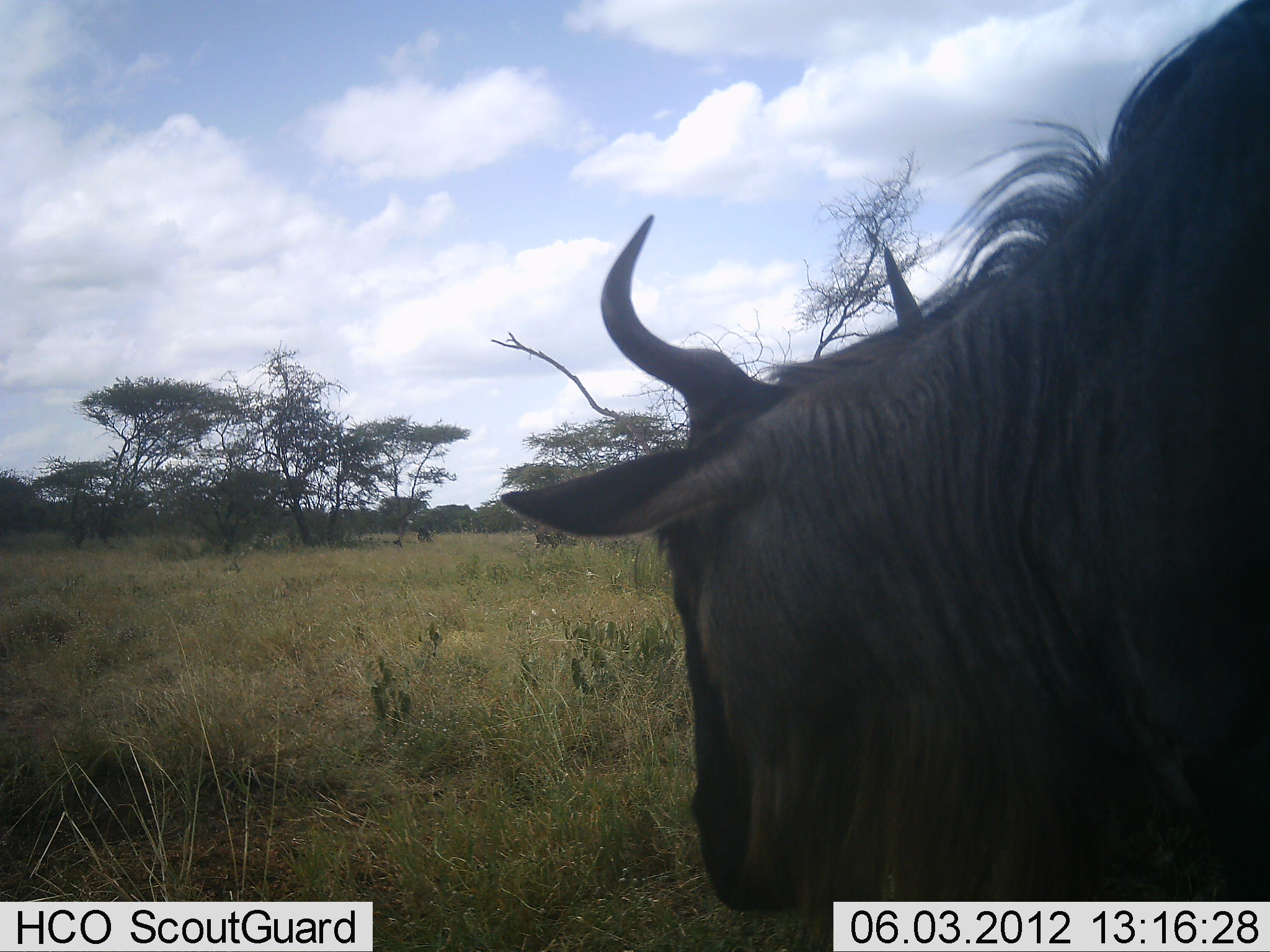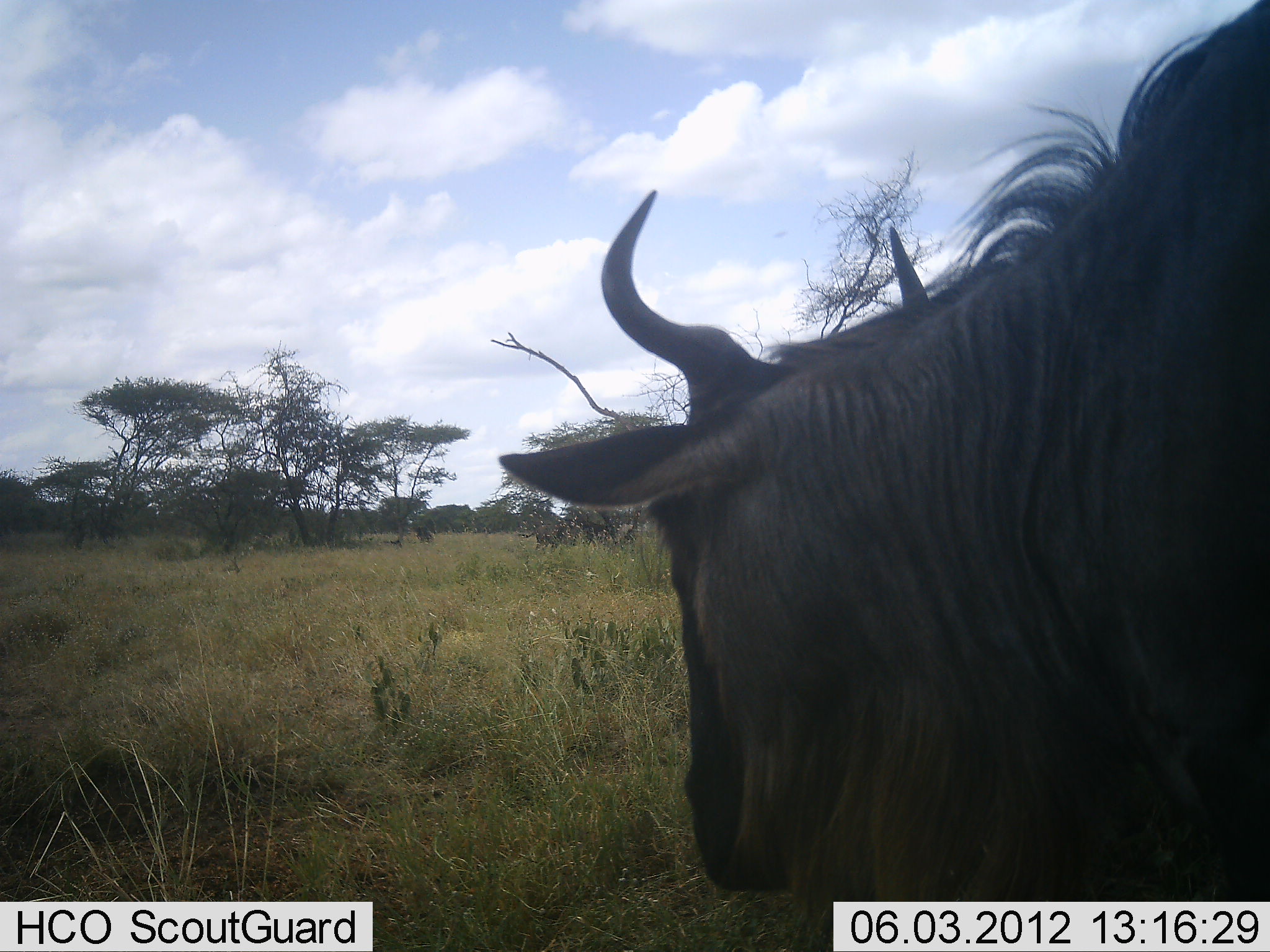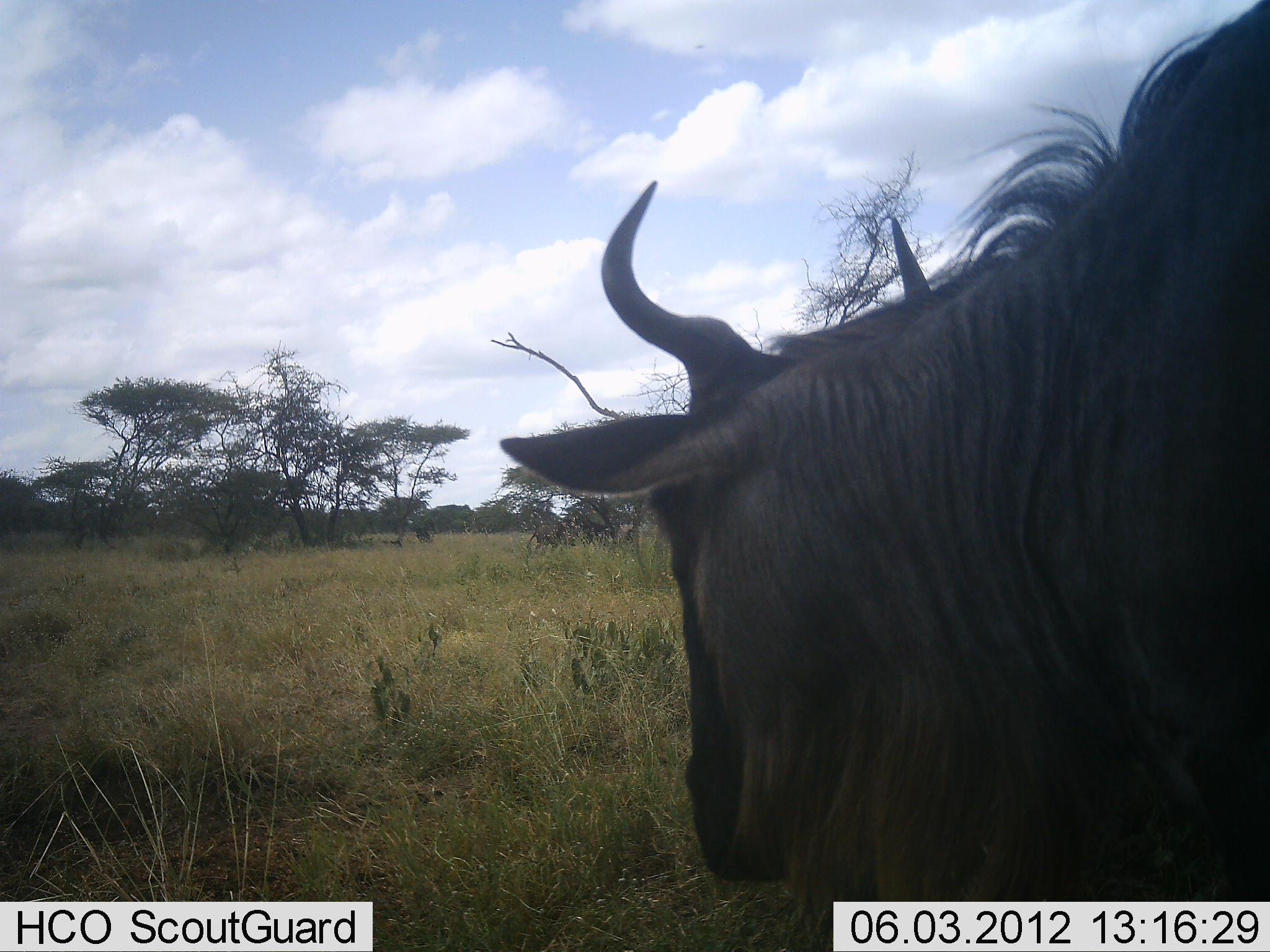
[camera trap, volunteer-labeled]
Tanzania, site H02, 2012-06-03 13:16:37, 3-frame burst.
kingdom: Animalia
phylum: Chordata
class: Mammalia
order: Artiodactyla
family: Bovidae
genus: Connochaetes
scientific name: Connochaetes taurinus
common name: blue wildebeest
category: wildebeest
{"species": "wildebeest (blue wildebeest) (Connochaetes taurinus)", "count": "1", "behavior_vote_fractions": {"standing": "100%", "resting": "0%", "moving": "0%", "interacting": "0%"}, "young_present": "0%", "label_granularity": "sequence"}